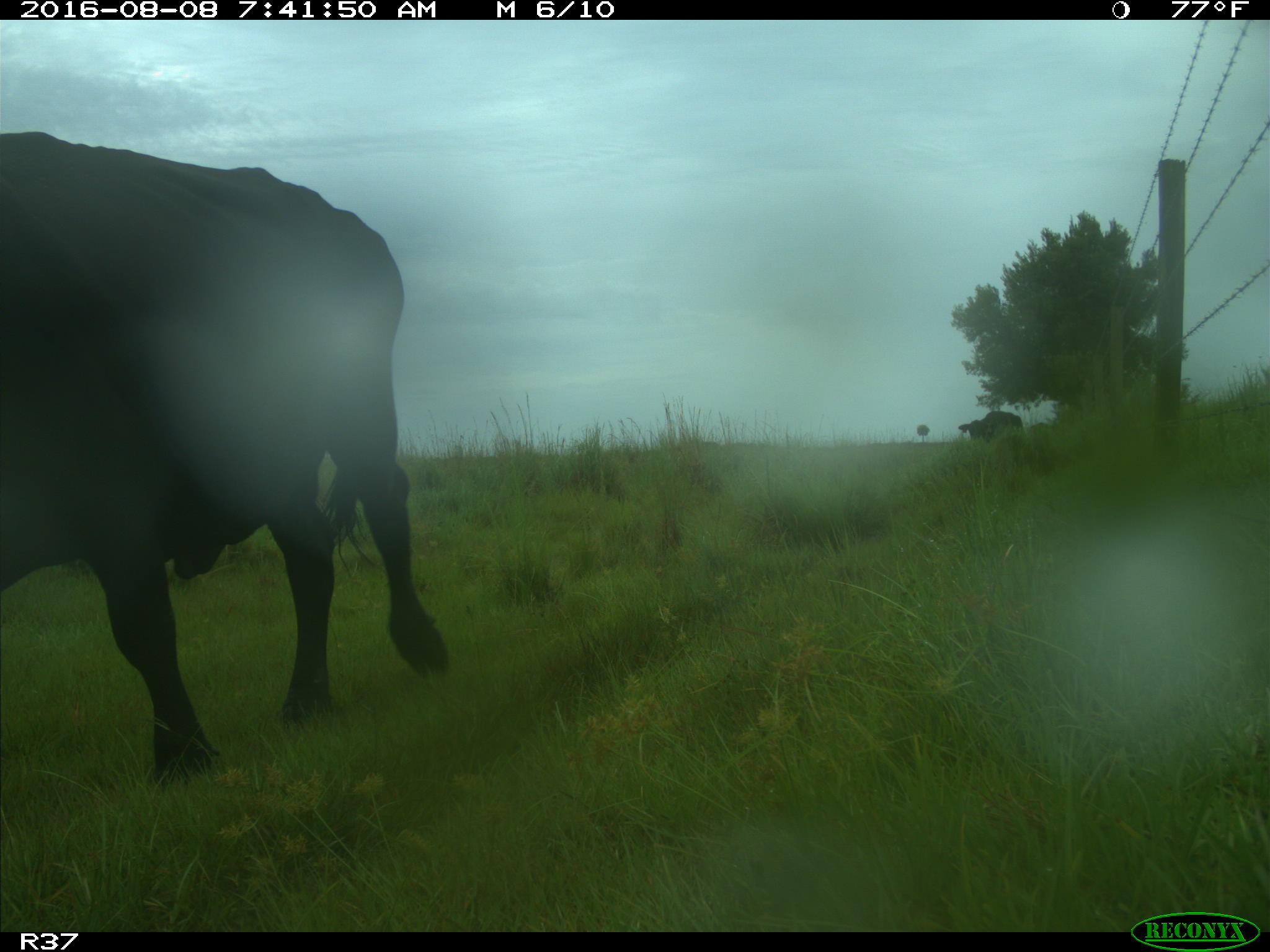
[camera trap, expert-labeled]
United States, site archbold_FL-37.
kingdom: Animalia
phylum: Chordata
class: Mammalia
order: Artiodactyla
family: Bovidae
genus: Bos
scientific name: Bos taurus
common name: domestic cow